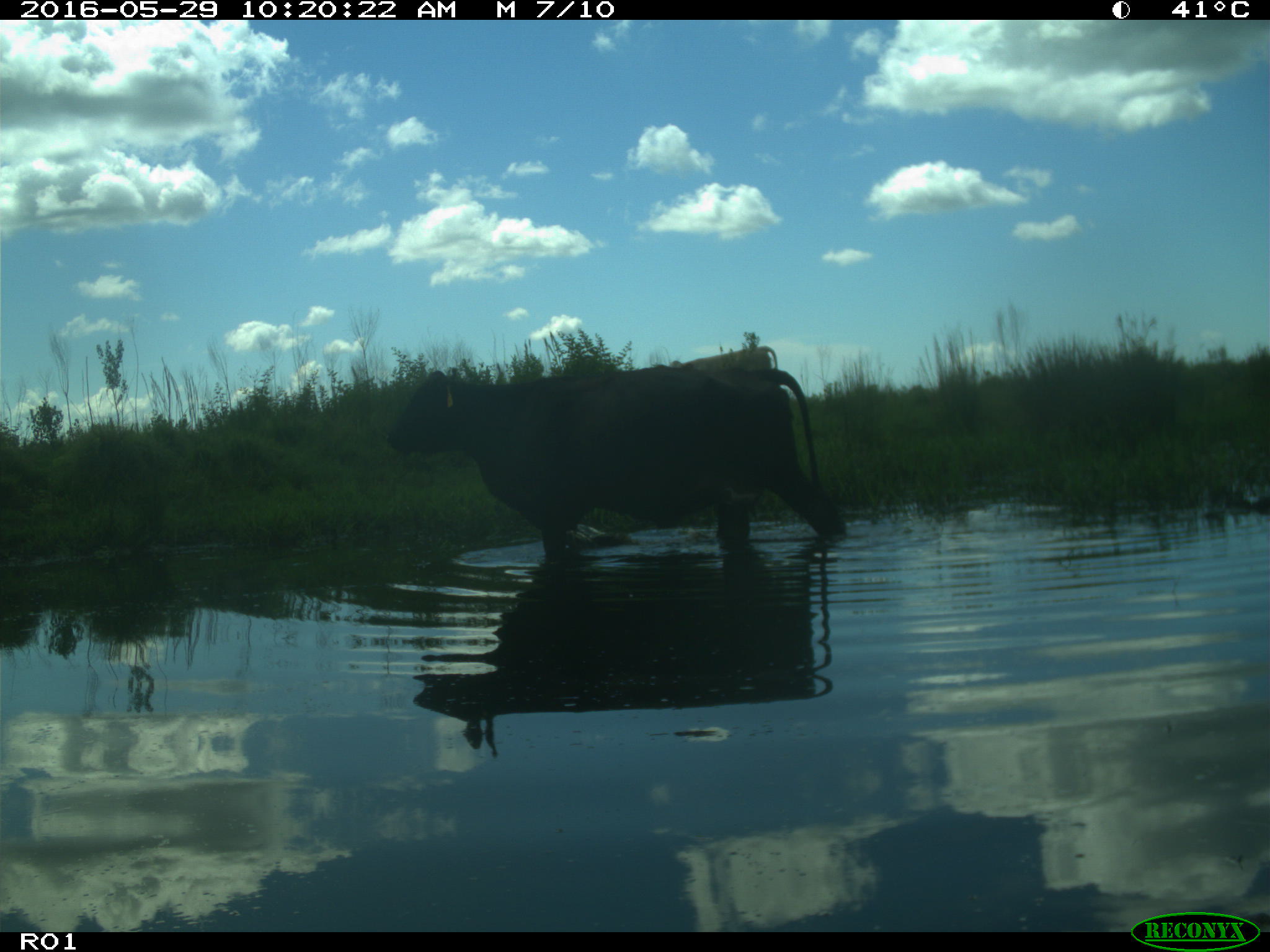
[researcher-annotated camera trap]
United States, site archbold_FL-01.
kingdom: Animalia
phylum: Chordata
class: Mammalia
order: Artiodactyla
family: Bovidae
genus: Bos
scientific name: Bos taurus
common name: domestic cow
Bos taurus (domestic cow).